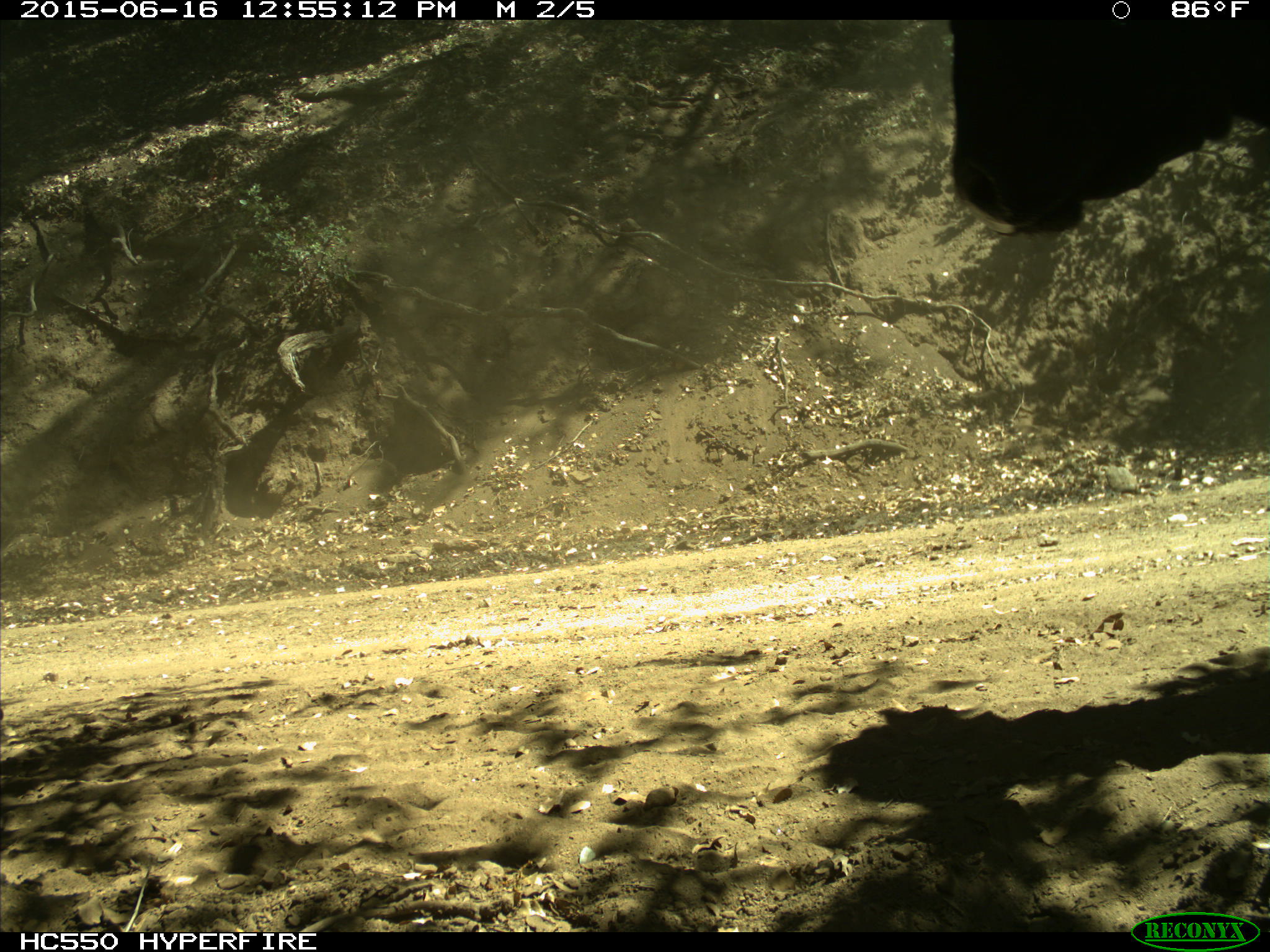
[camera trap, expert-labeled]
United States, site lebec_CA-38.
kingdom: Animalia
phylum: Chordata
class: Mammalia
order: Artiodactyla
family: Bovidae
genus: Bos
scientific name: Bos taurus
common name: domestic cow